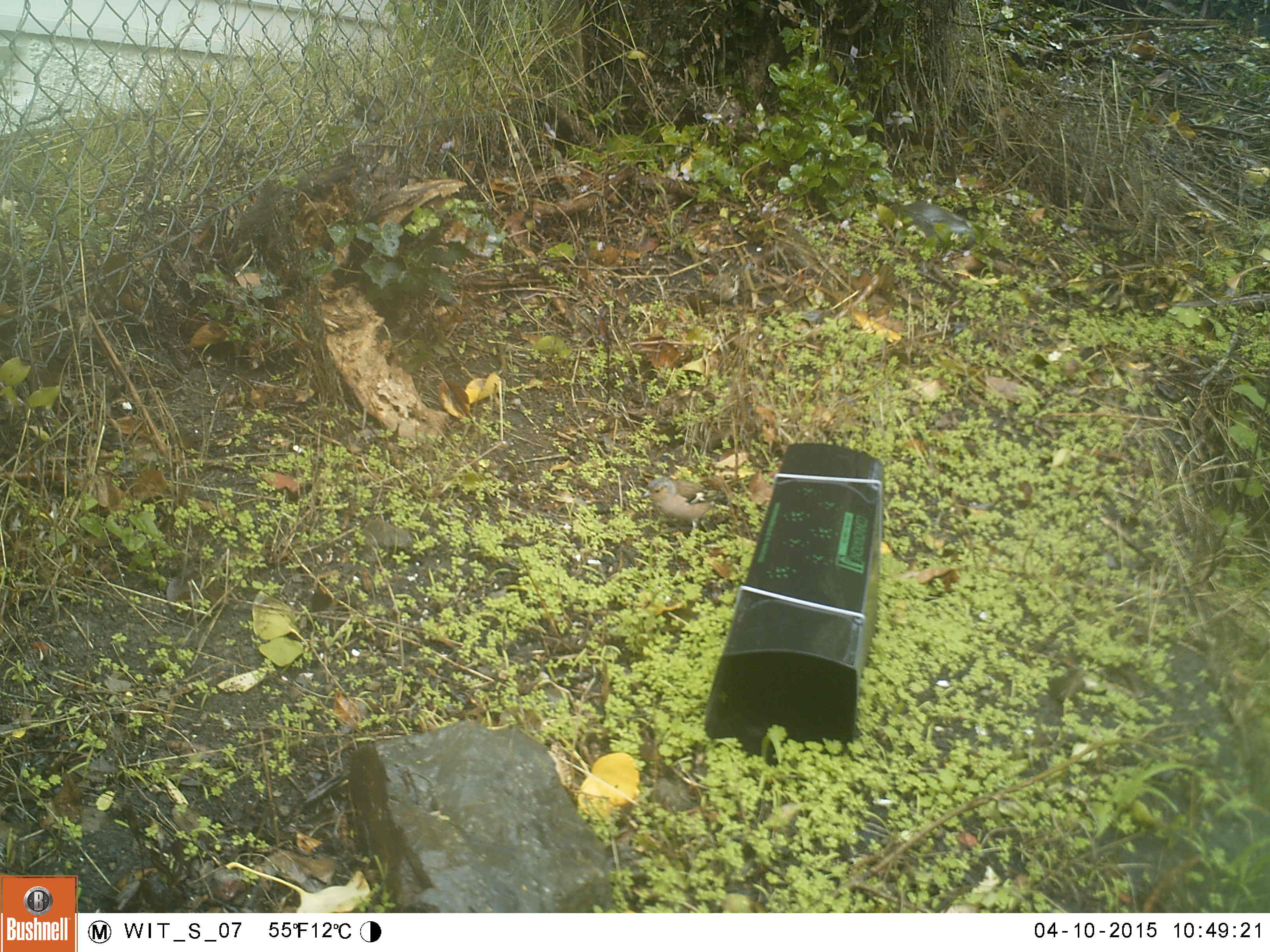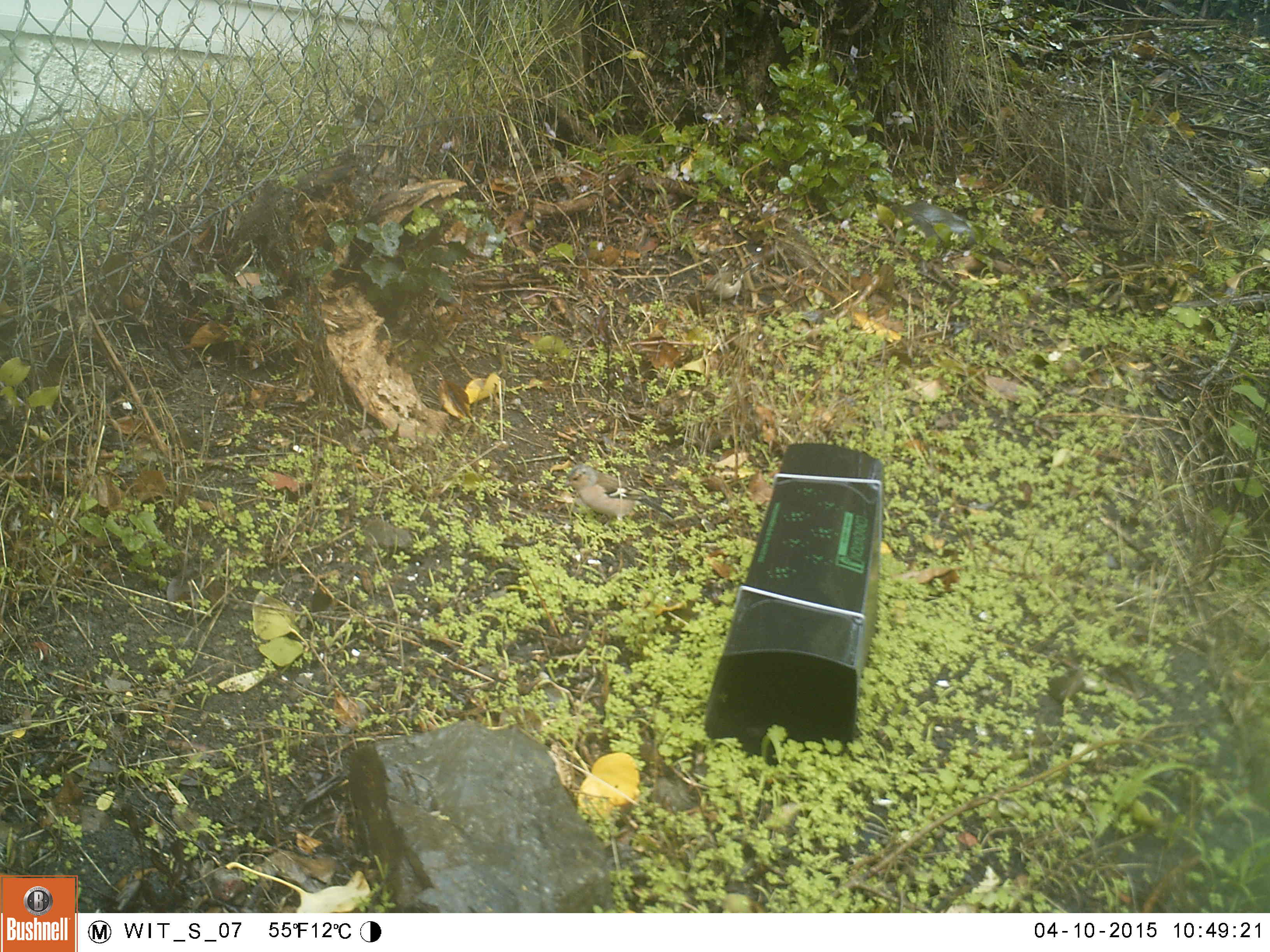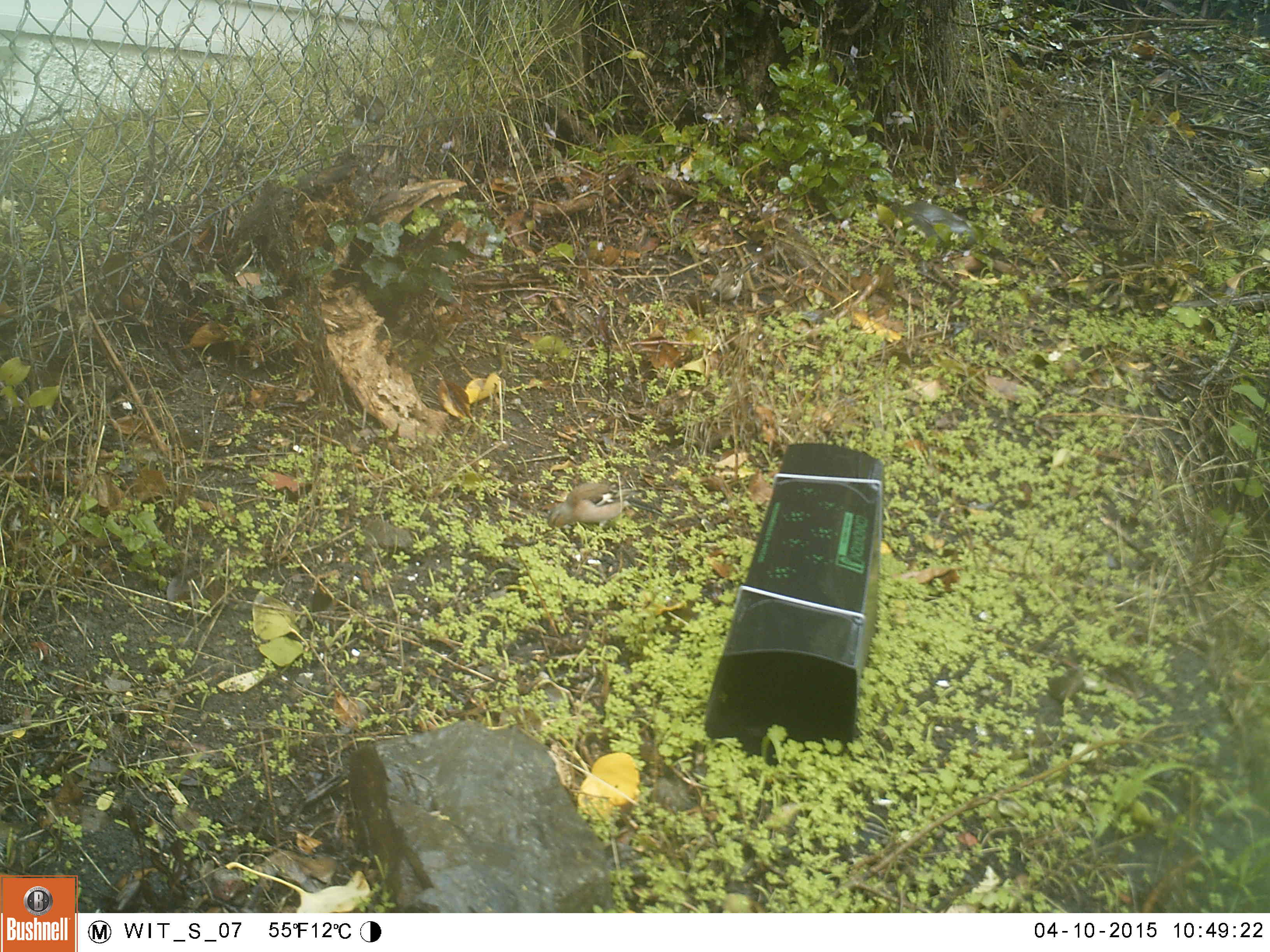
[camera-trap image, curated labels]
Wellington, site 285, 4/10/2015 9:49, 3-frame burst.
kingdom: Animalia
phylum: Chordata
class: Aves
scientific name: Aves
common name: bird